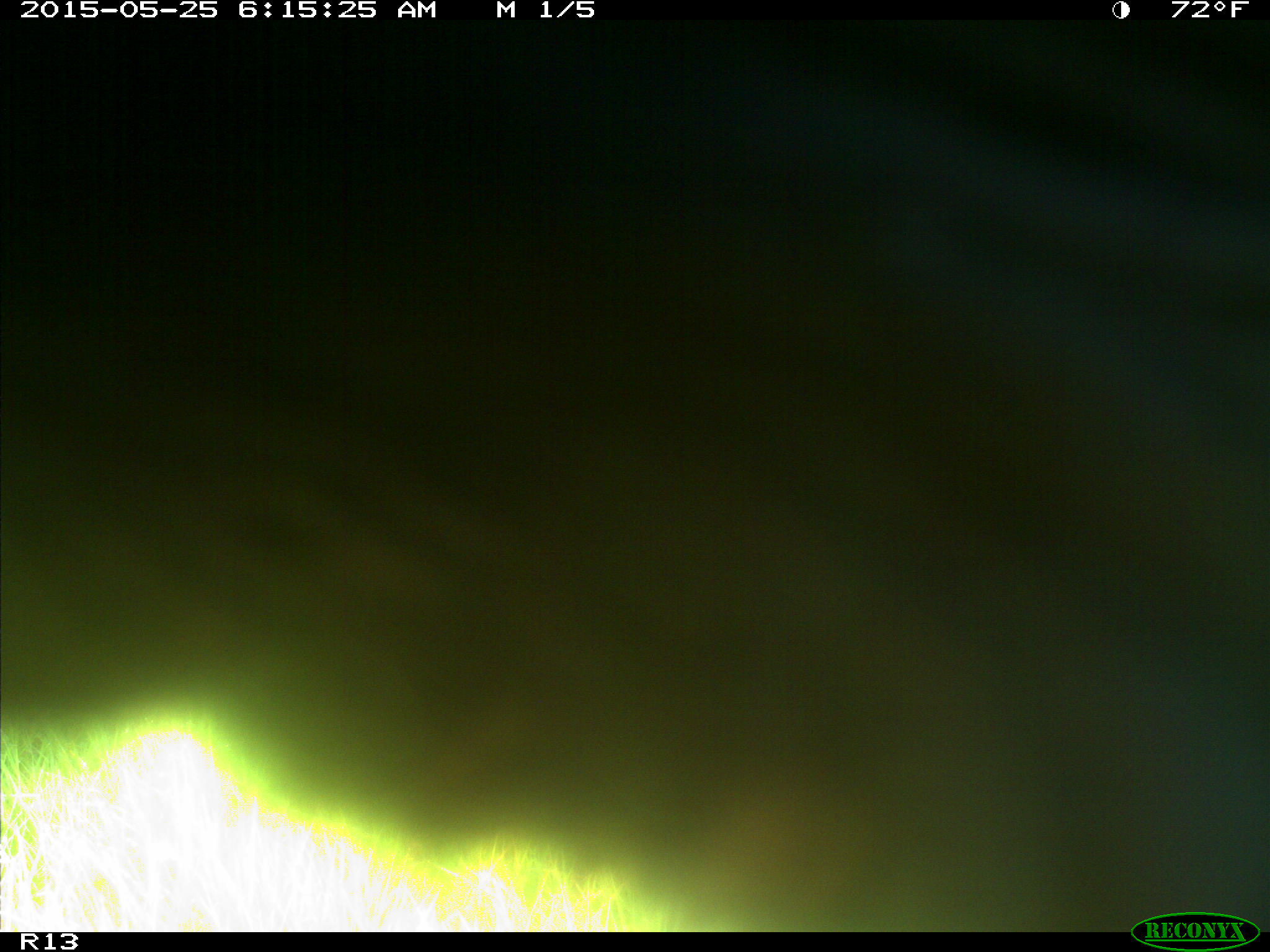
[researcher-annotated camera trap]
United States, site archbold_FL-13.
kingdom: Animalia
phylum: Chordata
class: Mammalia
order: Artiodactyla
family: Bovidae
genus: Bos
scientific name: Bos taurus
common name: domestic cow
Bos taurus (domestic cow).